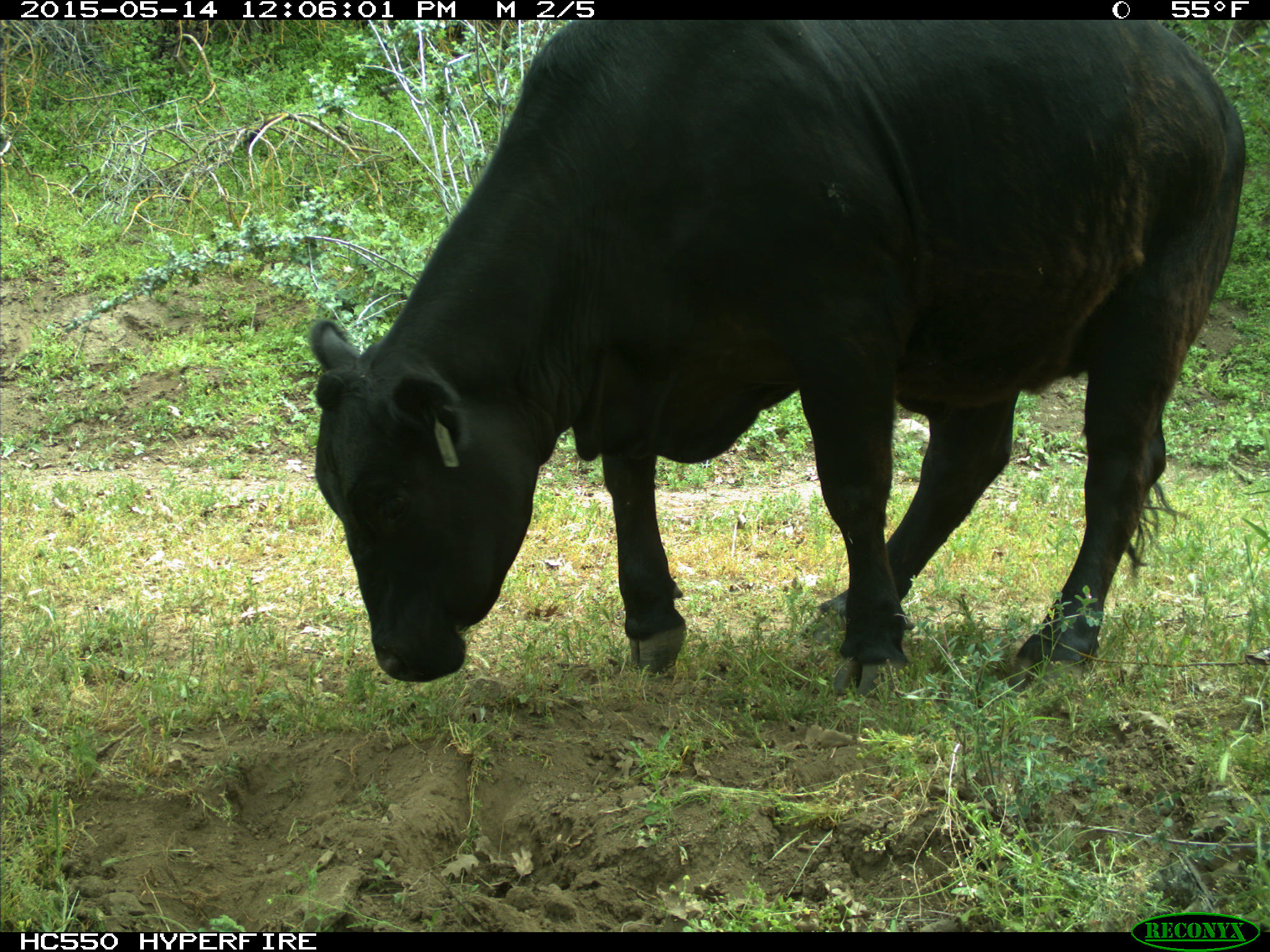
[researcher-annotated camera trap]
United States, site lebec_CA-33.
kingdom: Animalia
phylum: Chordata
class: Mammalia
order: Artiodactyla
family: Bovidae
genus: Bos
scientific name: Bos taurus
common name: domestic cow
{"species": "Bos taurus (domestic cow)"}